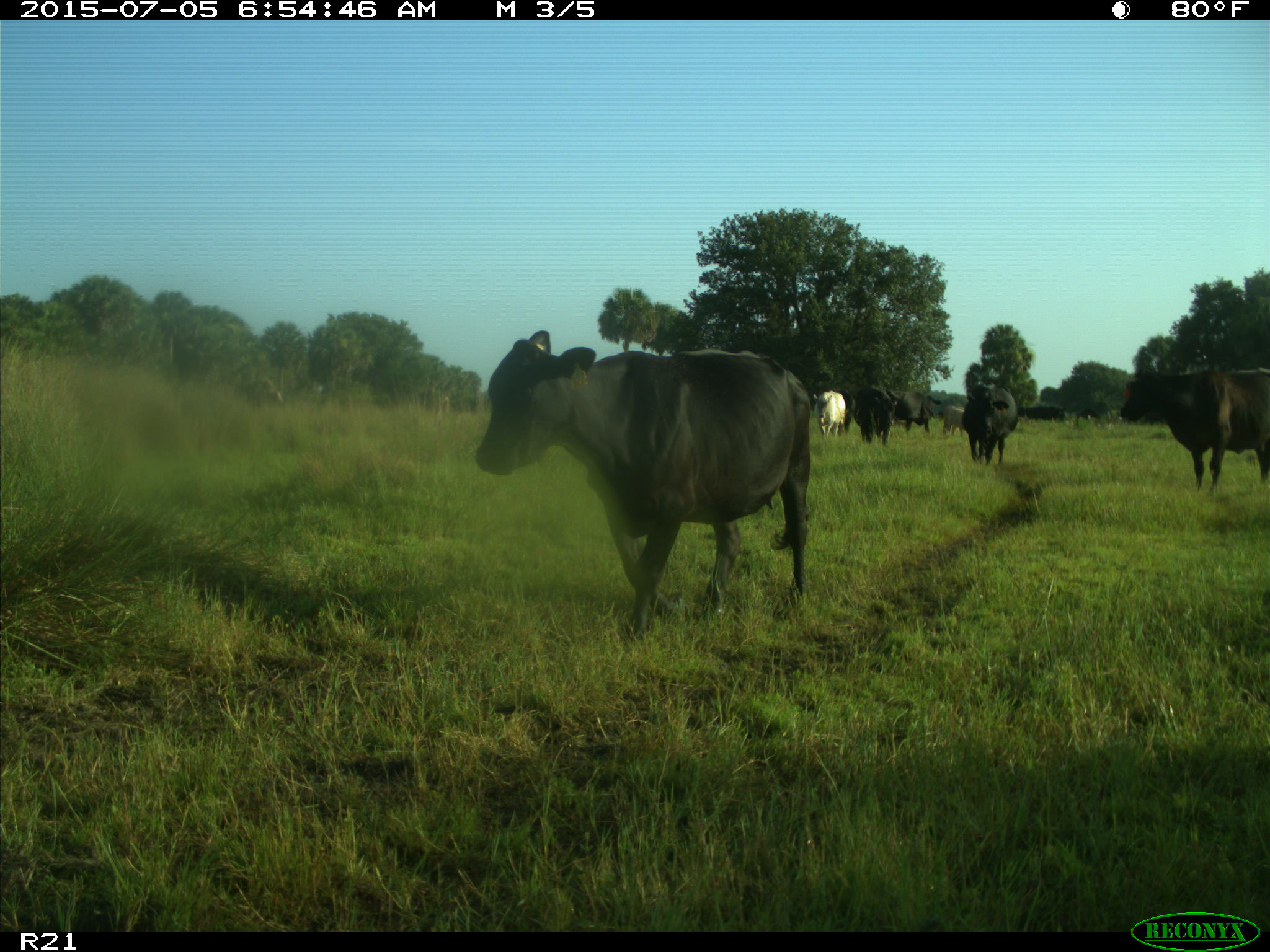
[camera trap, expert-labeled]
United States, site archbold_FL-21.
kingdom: Animalia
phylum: Chordata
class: Mammalia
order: Artiodactyla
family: Bovidae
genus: Bos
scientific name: Bos taurus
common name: domestic cow